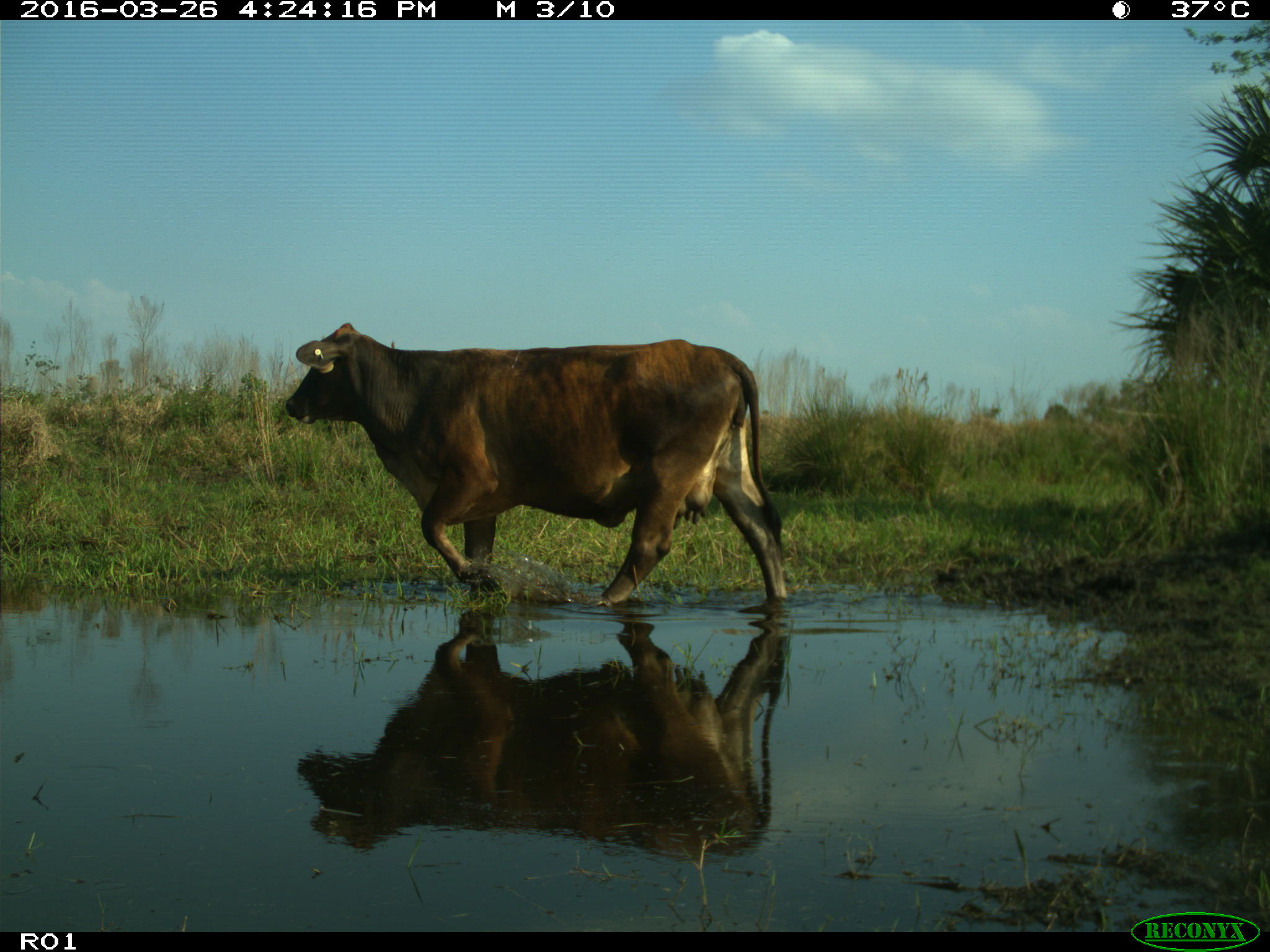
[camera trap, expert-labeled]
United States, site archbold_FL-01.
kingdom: Animalia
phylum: Chordata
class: Mammalia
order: Artiodactyla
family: Bovidae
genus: Bos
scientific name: Bos taurus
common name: domestic cow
Bos taurus (domestic cow).